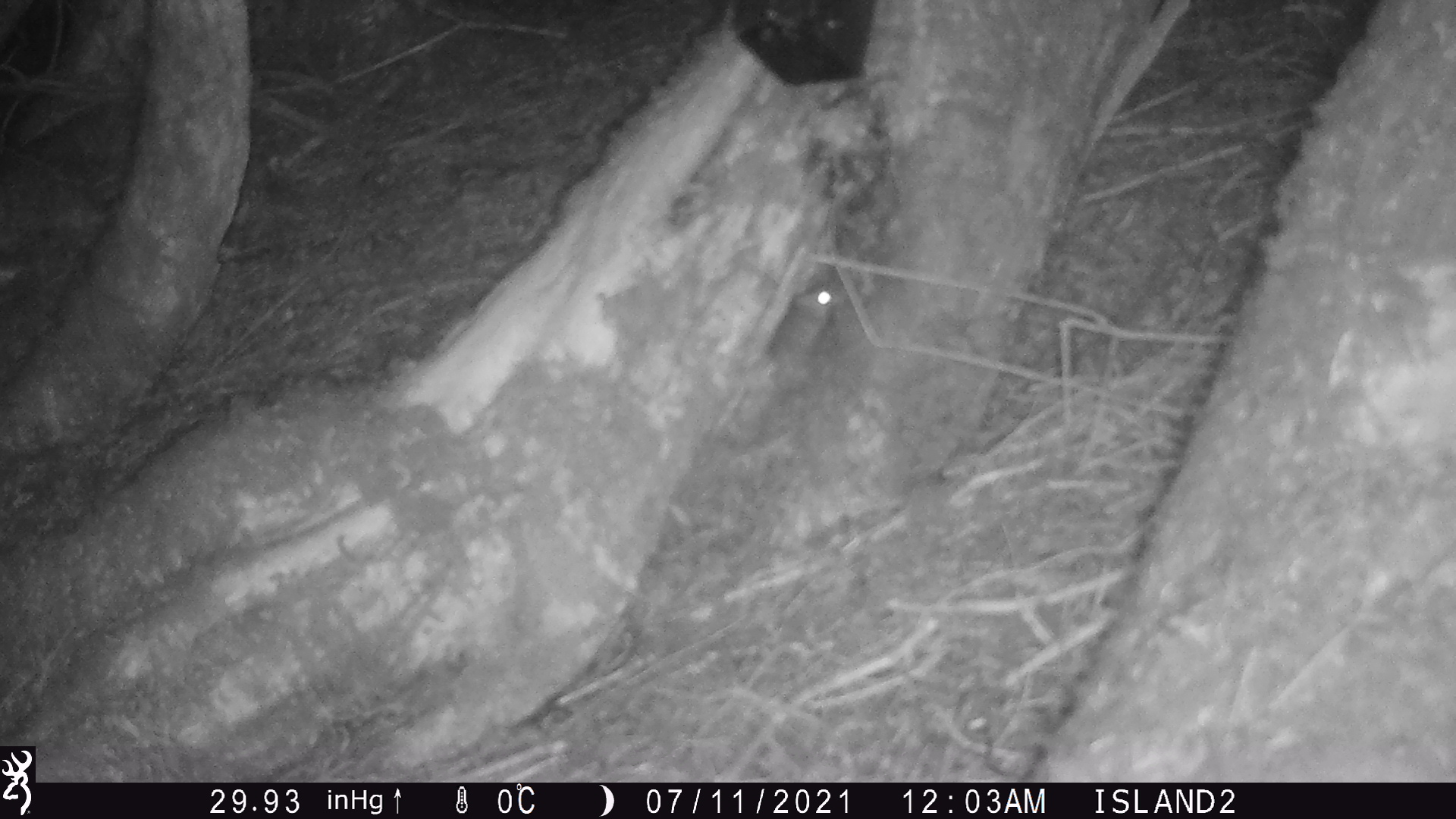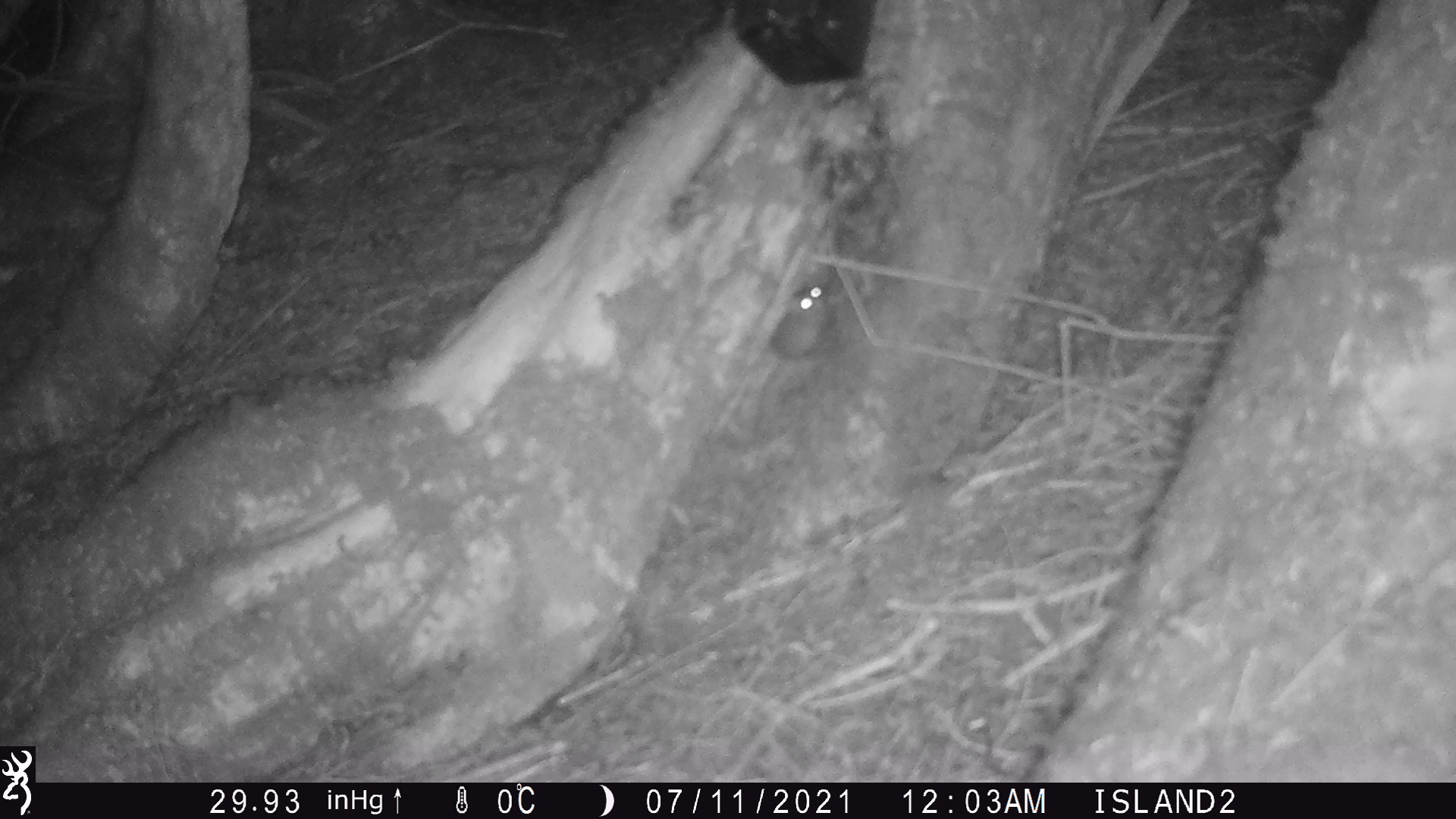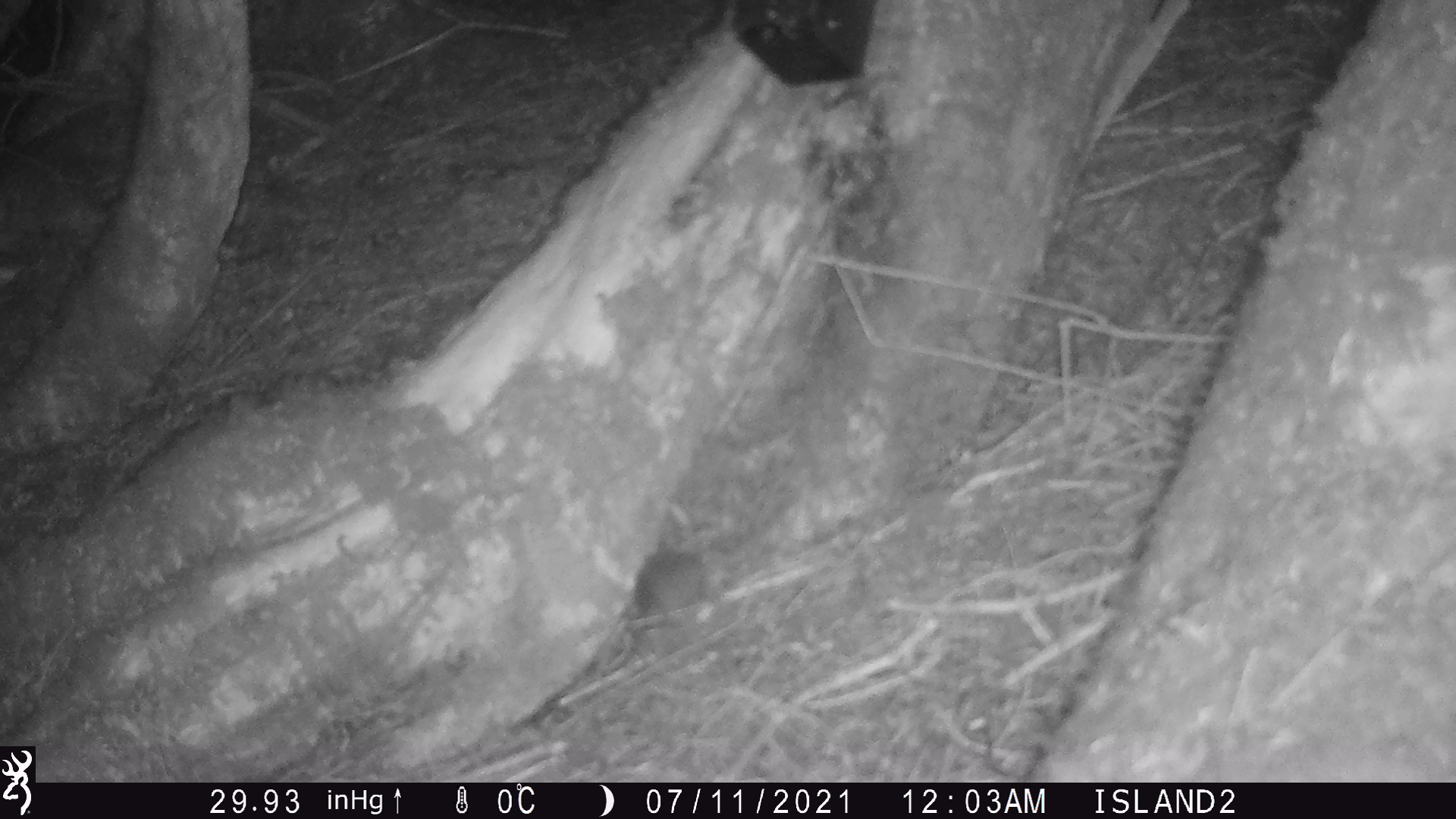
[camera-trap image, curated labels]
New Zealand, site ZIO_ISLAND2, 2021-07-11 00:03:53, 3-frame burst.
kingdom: Animalia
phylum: Chordata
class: Mammalia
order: Rodentia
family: Muridae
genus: Mus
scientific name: Mus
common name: mouse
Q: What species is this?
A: Mouse (Mus).